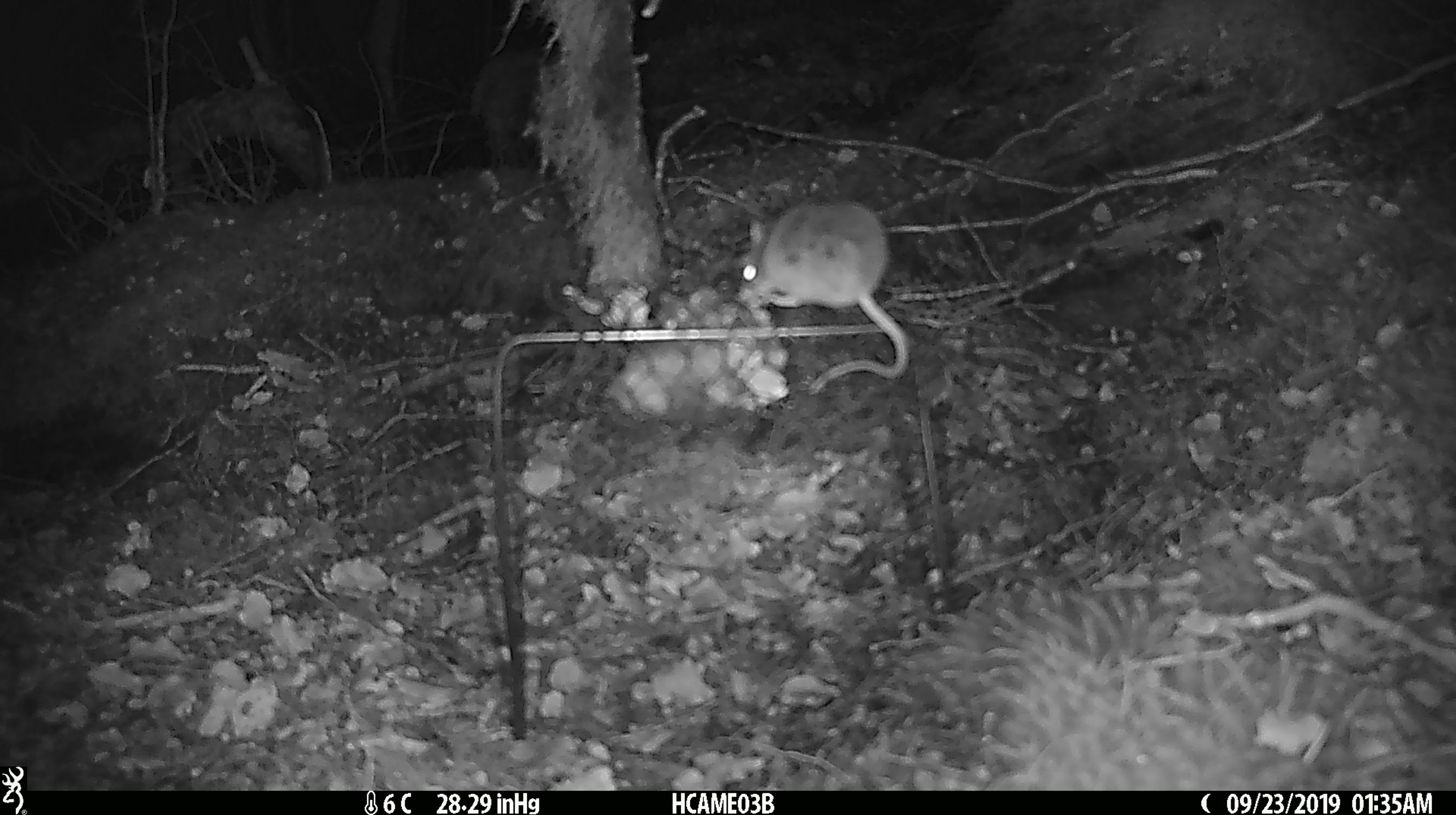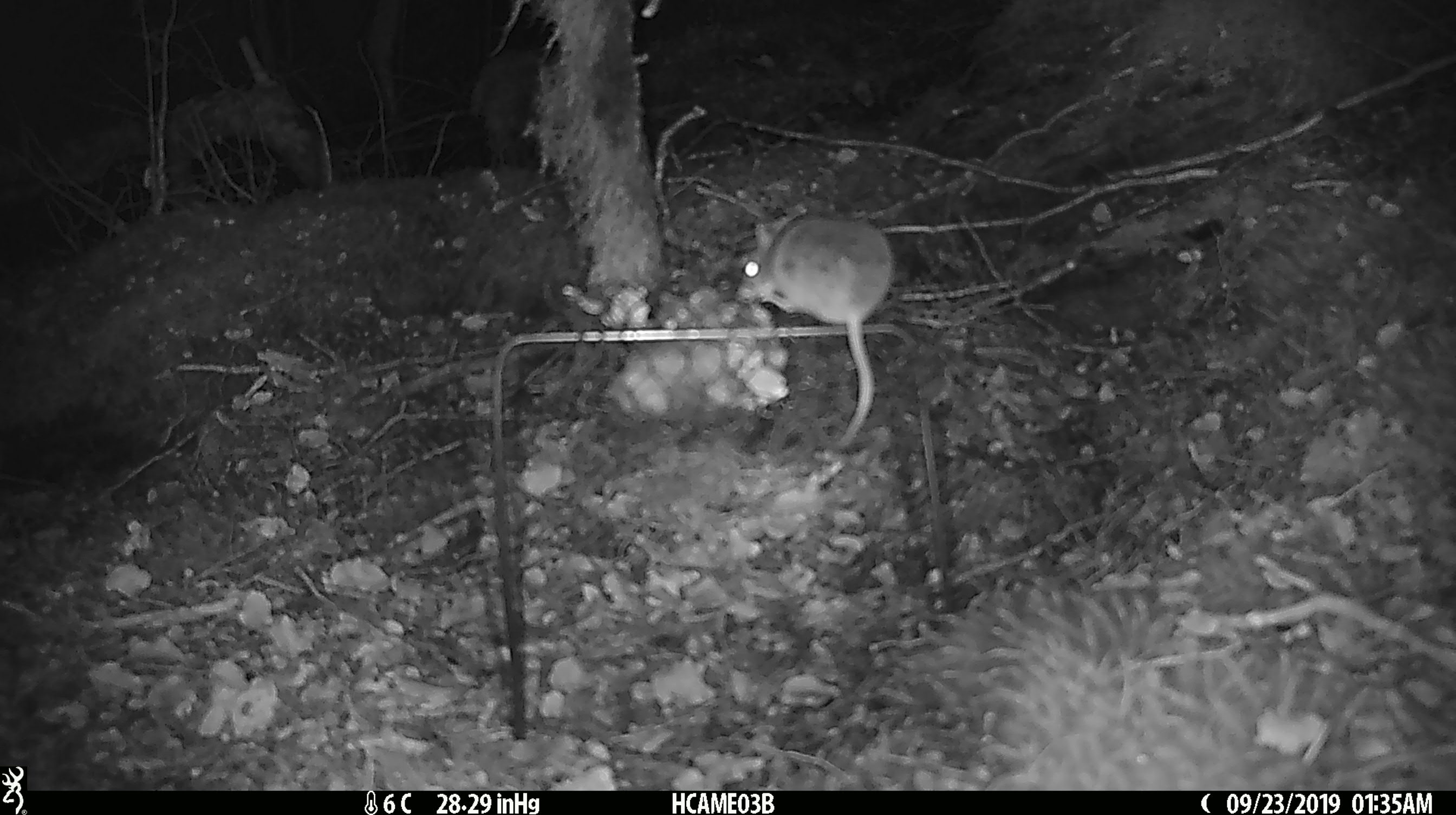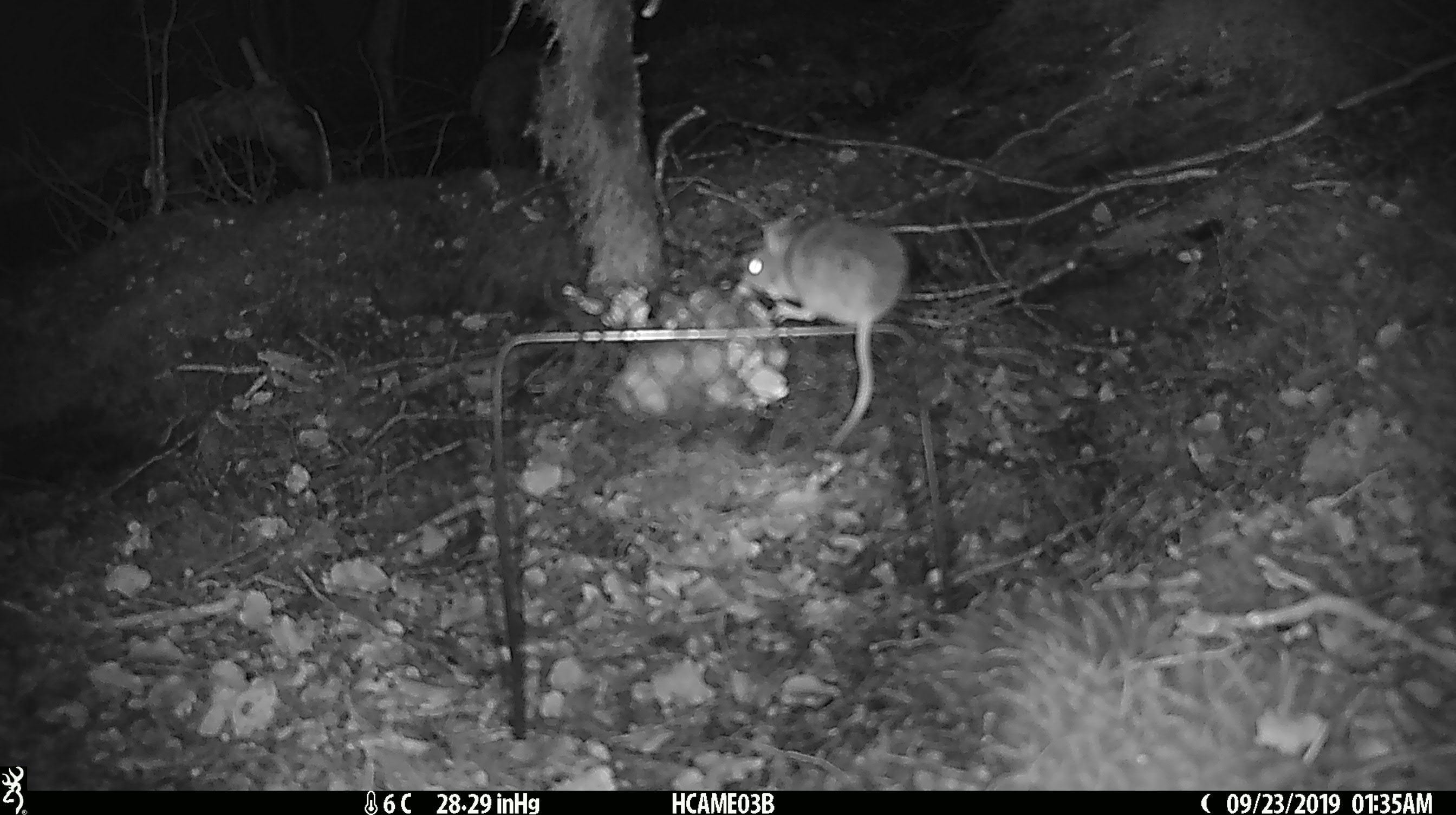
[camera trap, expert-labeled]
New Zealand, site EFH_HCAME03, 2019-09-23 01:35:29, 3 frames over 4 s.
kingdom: Animalia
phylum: Chordata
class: Mammalia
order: Rodentia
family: Muridae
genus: Mus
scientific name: Mus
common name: mouse